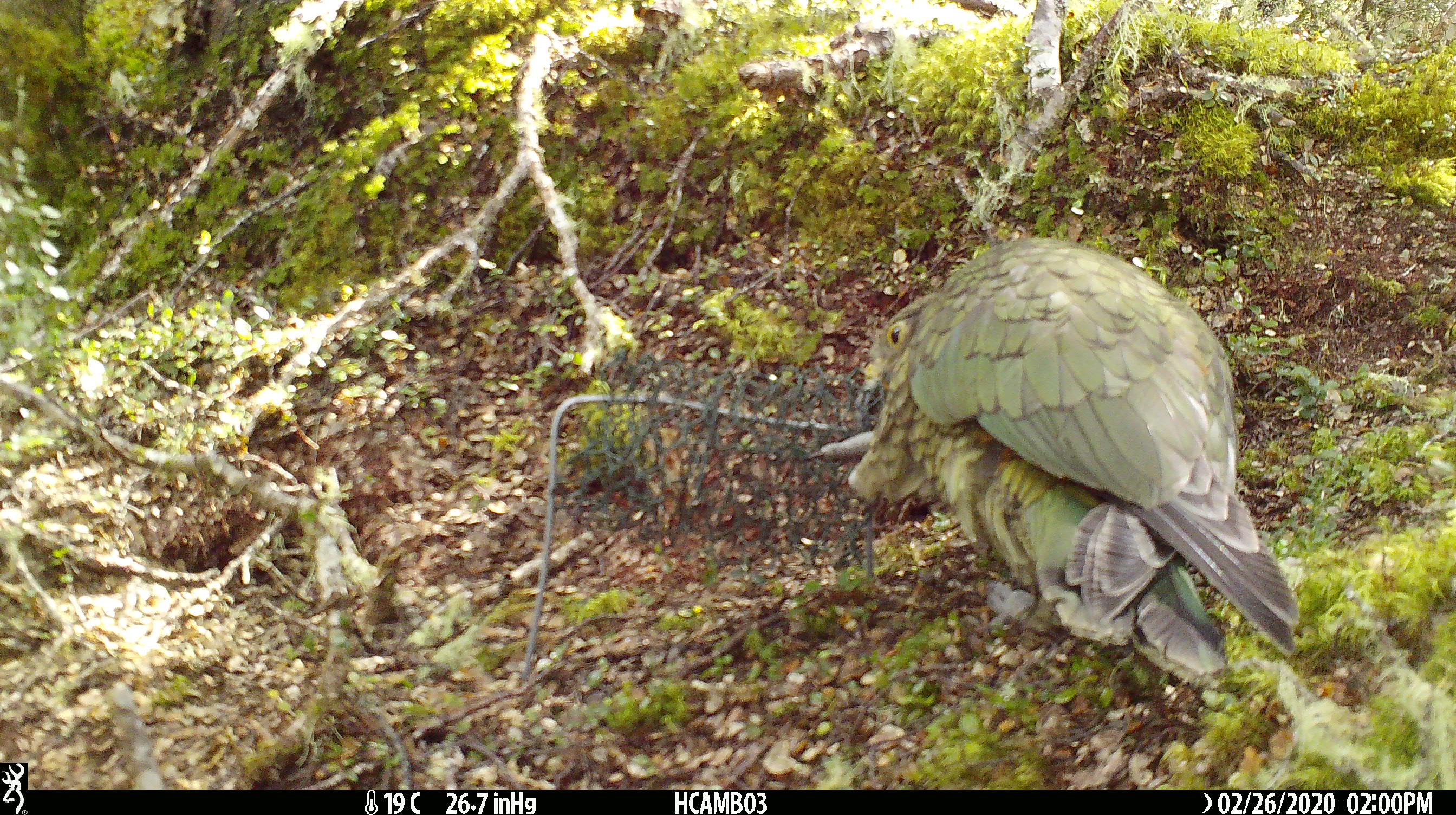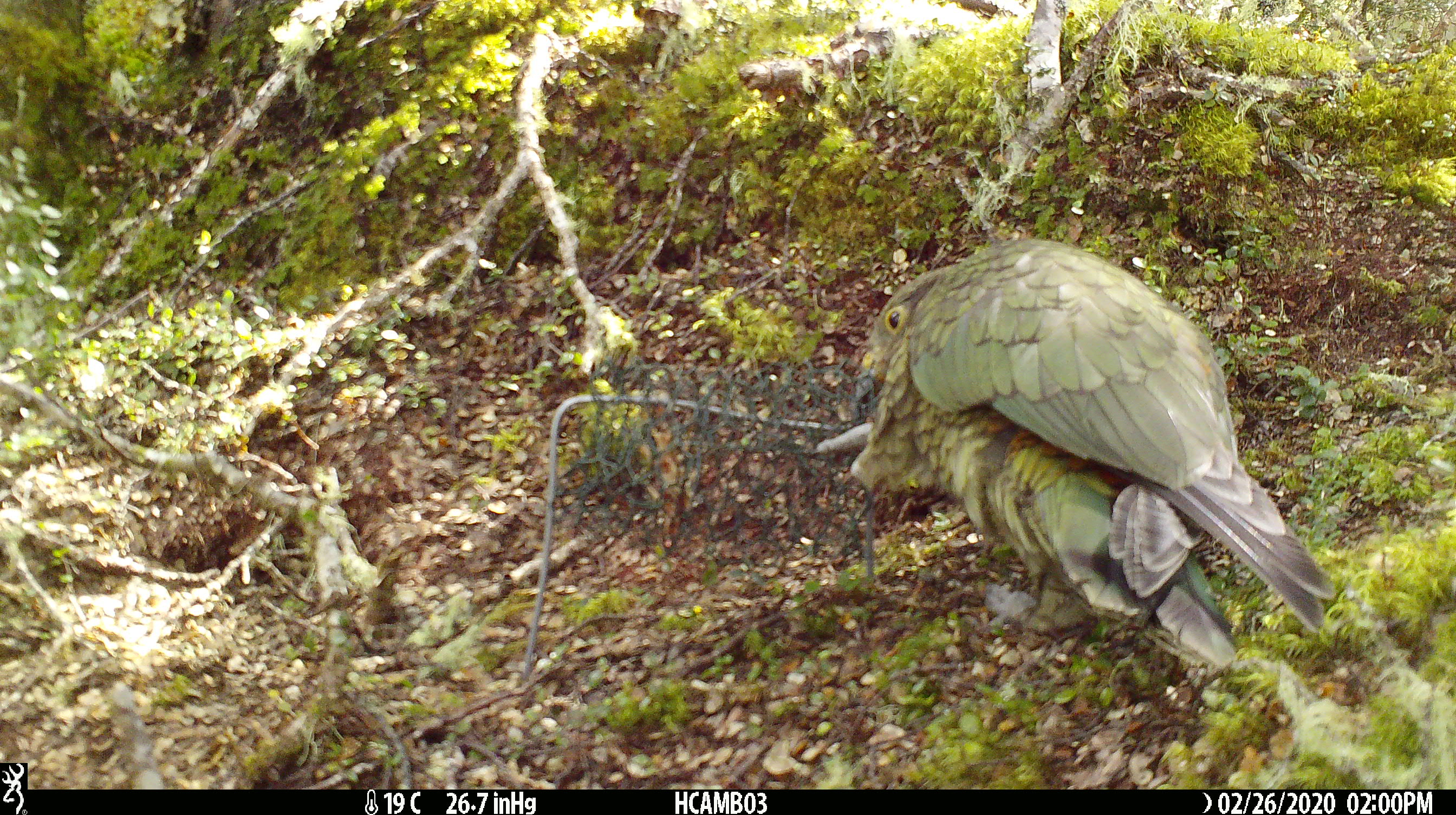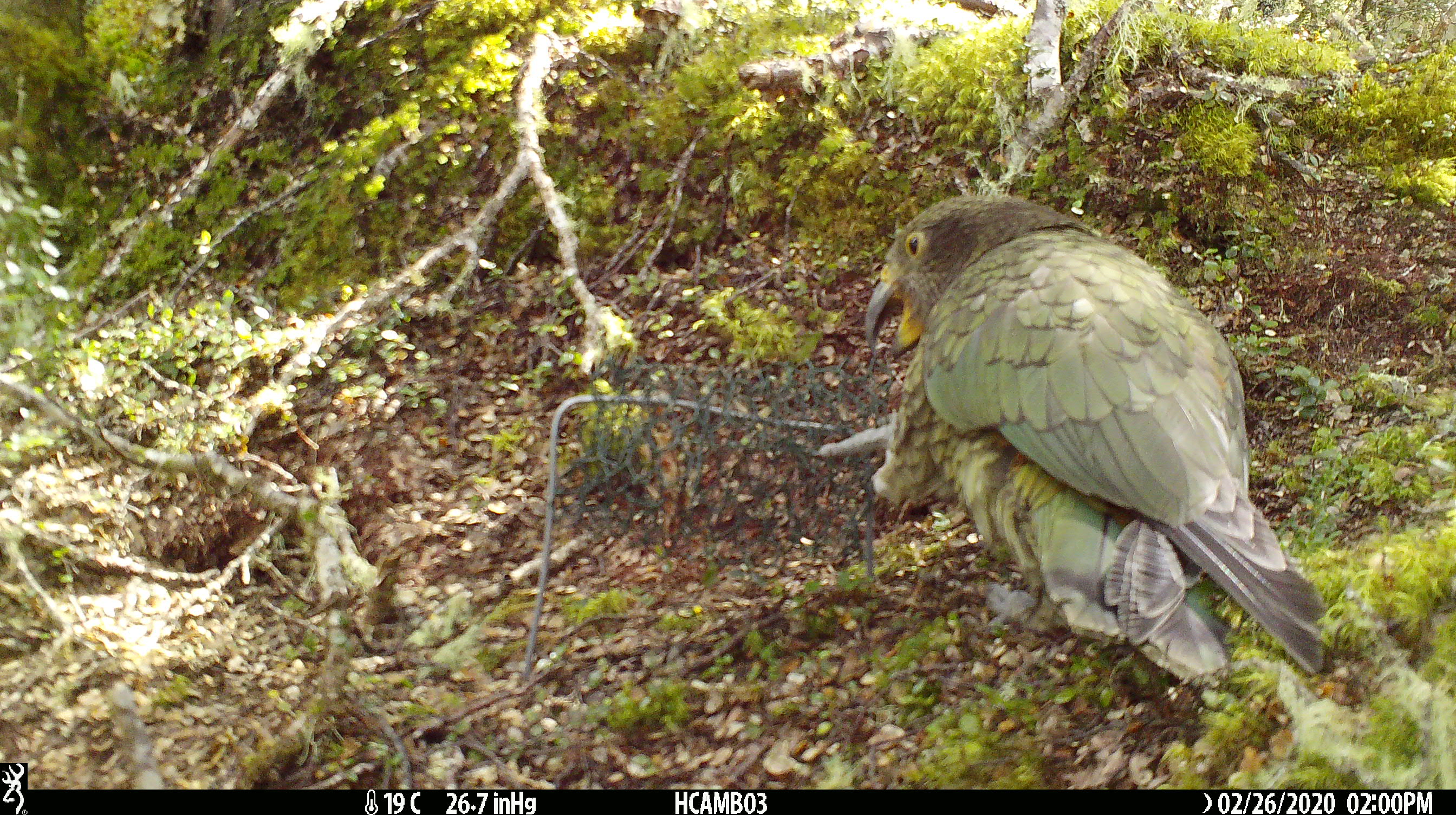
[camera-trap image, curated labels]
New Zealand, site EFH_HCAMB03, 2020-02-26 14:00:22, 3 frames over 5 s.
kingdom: Animalia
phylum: Chordata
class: Aves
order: Psittaciformes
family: Strigopidae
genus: Nestor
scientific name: Nestor notabilis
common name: kea